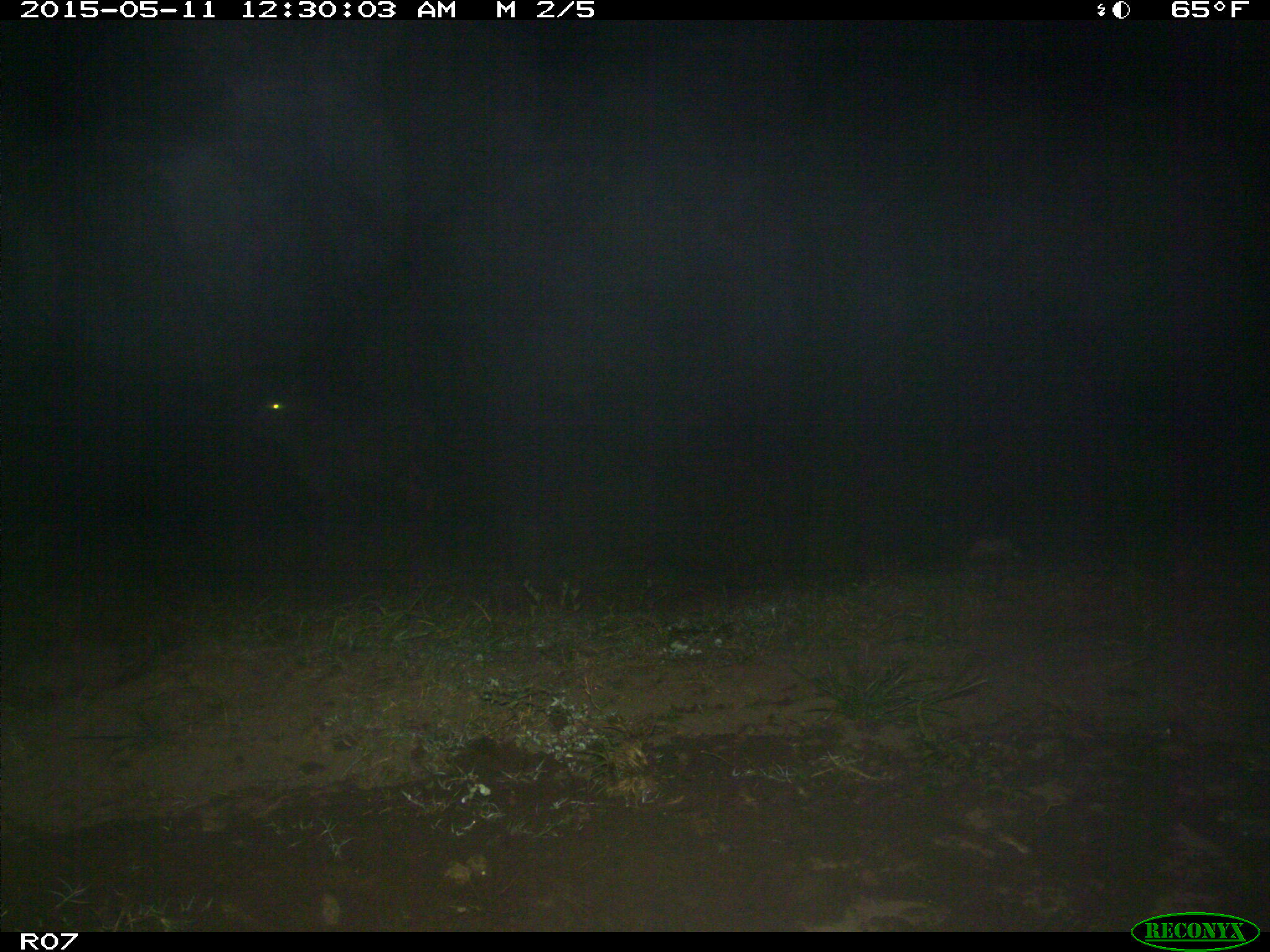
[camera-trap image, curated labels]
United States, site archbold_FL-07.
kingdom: Animalia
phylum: Chordata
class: Mammalia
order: Artiodactyla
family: Bovidae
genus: Bos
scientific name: Bos taurus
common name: domestic cow